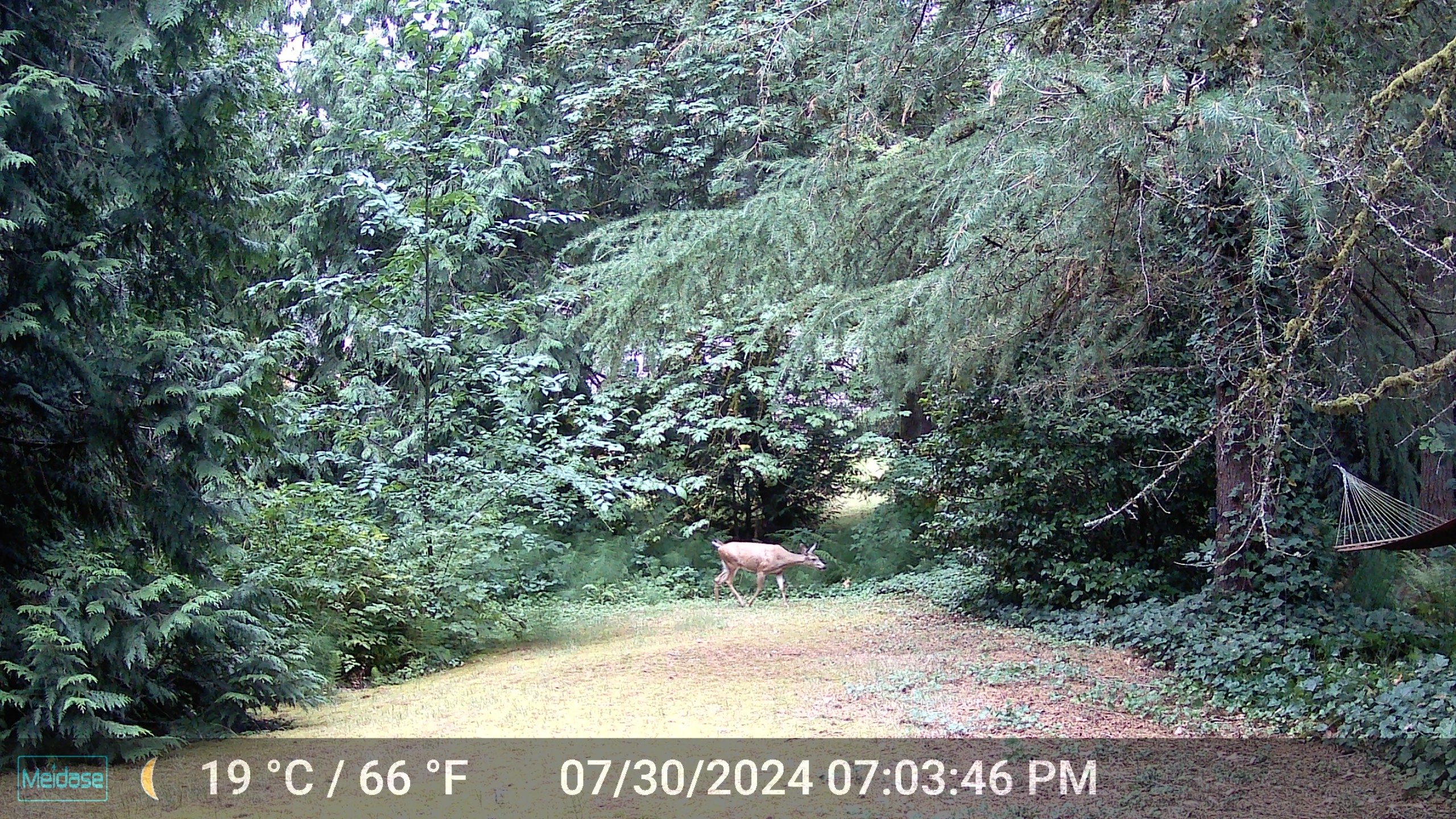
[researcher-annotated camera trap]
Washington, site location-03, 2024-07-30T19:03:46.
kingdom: Animalia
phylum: Chordata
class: Mammalia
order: Artiodactyla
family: Cervidae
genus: Odocoileus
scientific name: Odocoileus hemionus columbianus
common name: columbian blacktail deer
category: deer